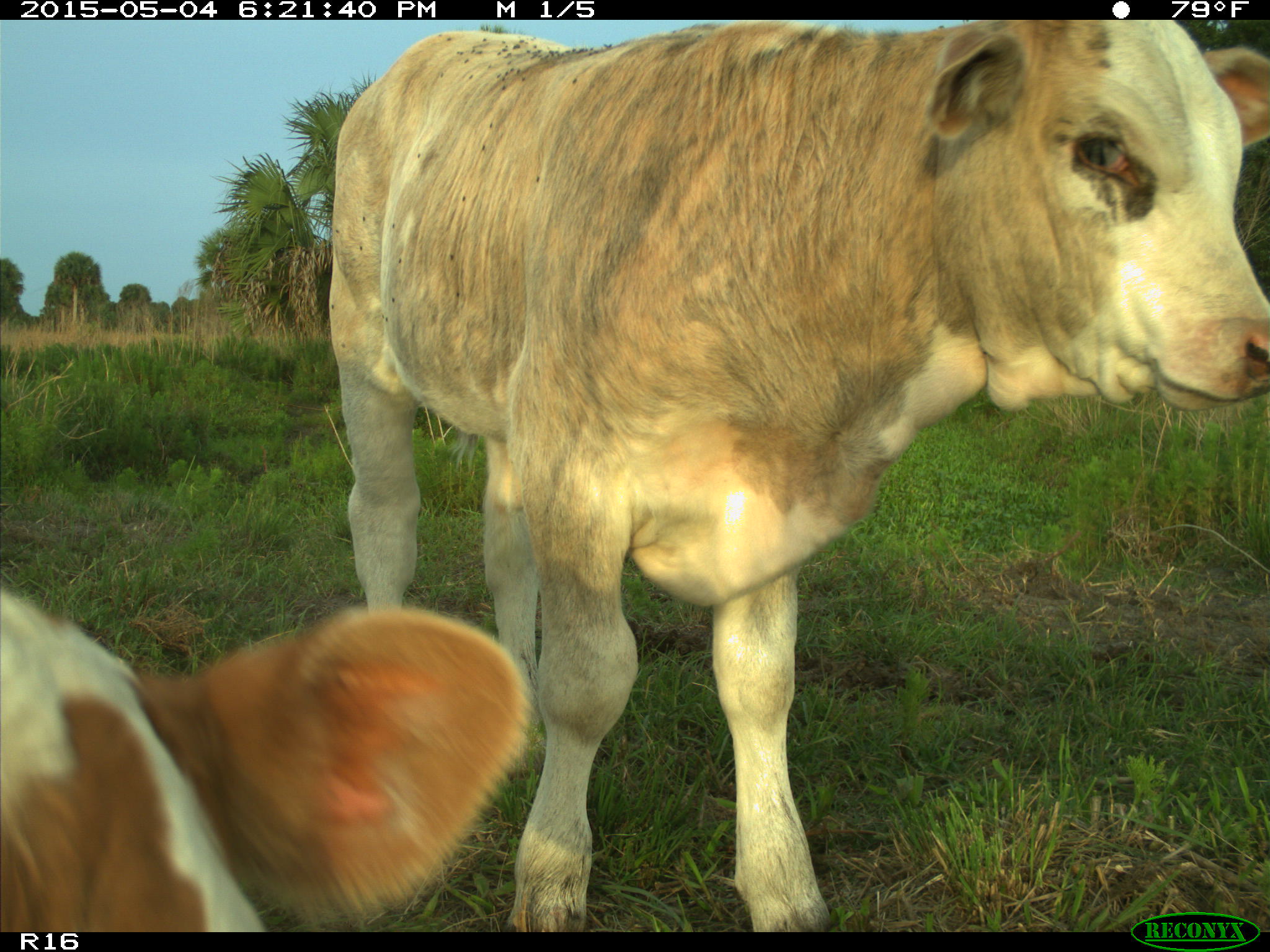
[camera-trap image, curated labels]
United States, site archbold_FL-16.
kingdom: Animalia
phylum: Chordata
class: Mammalia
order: Artiodactyla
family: Bovidae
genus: Bos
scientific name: Bos taurus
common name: domestic cow